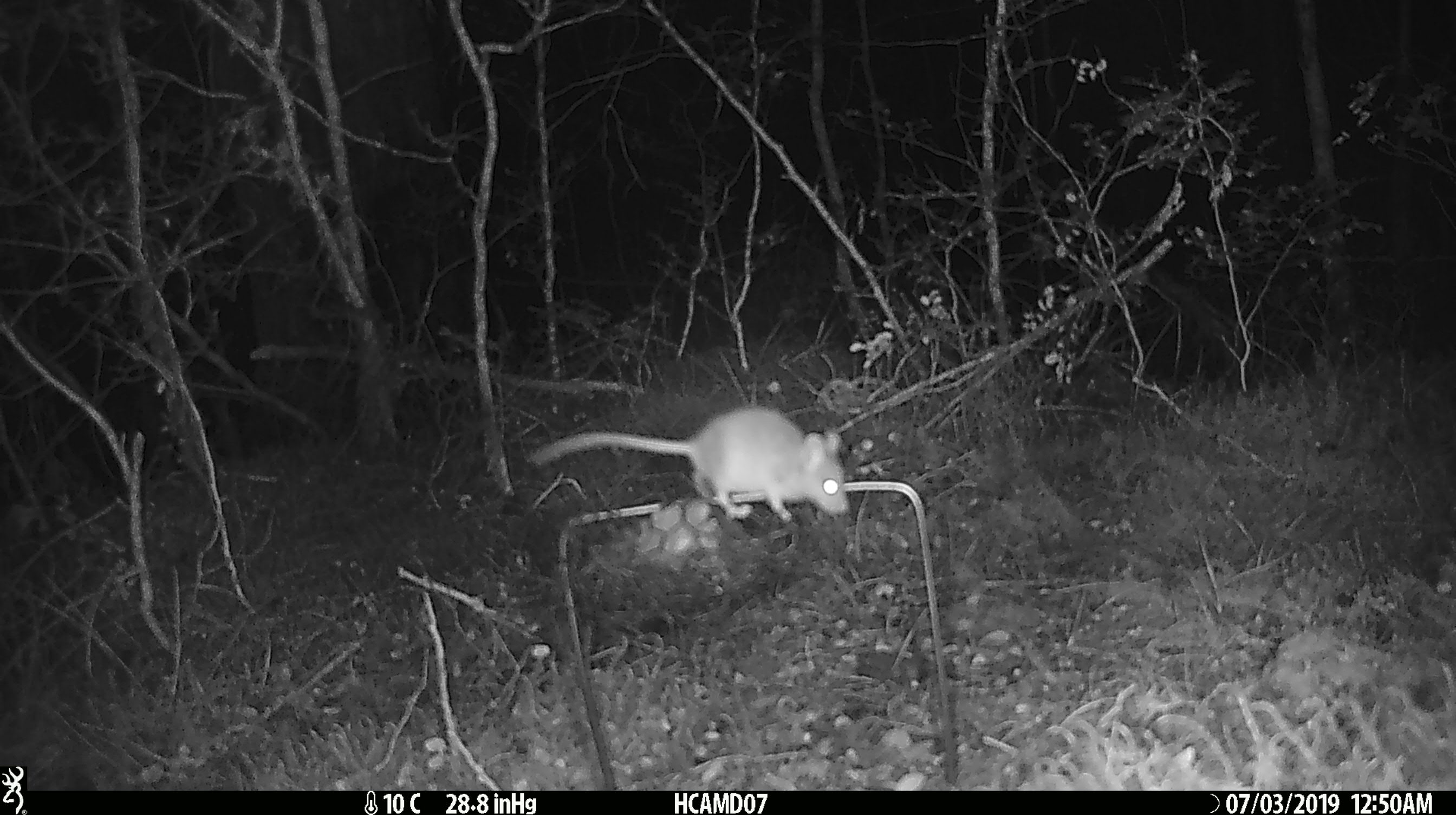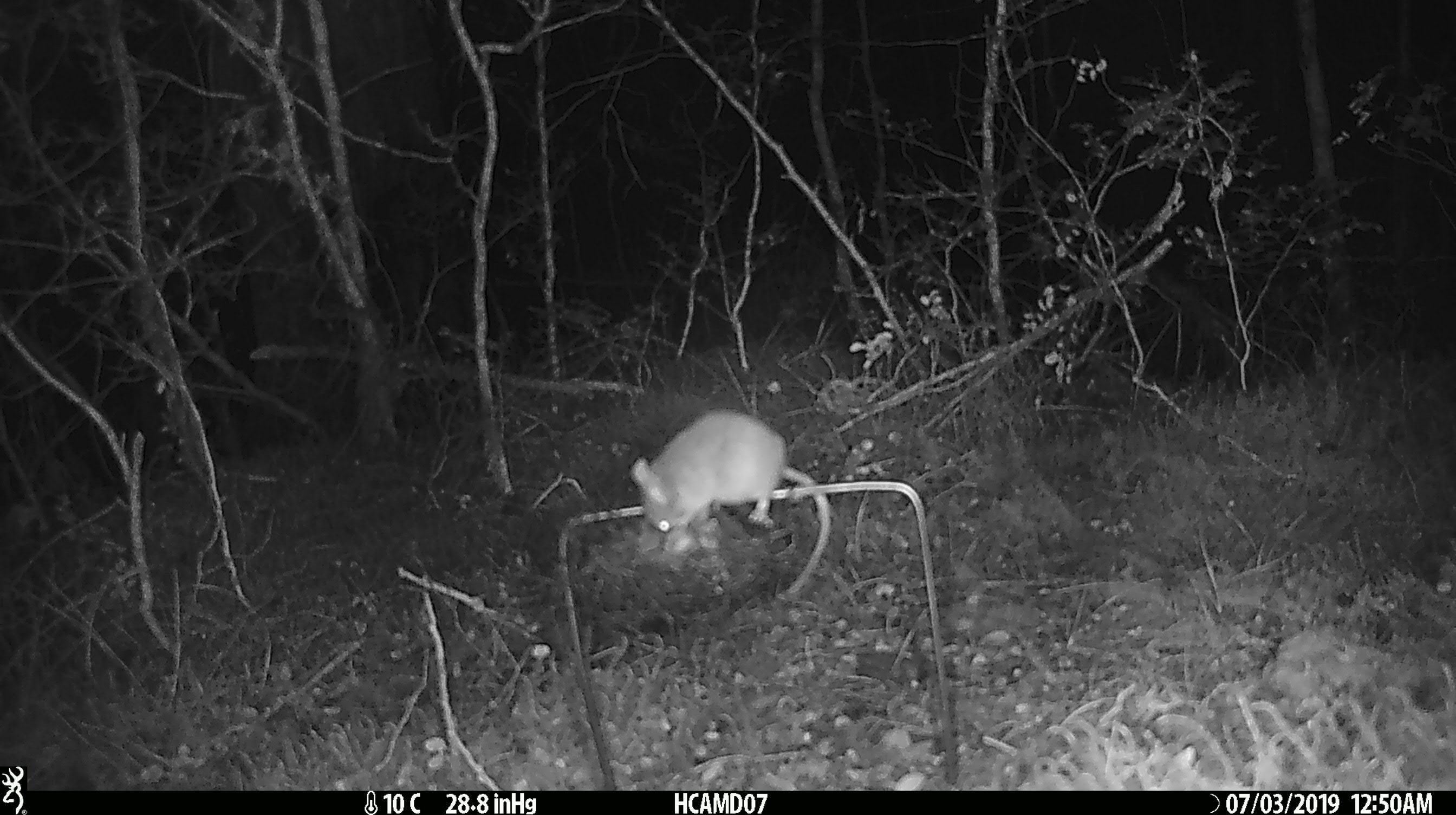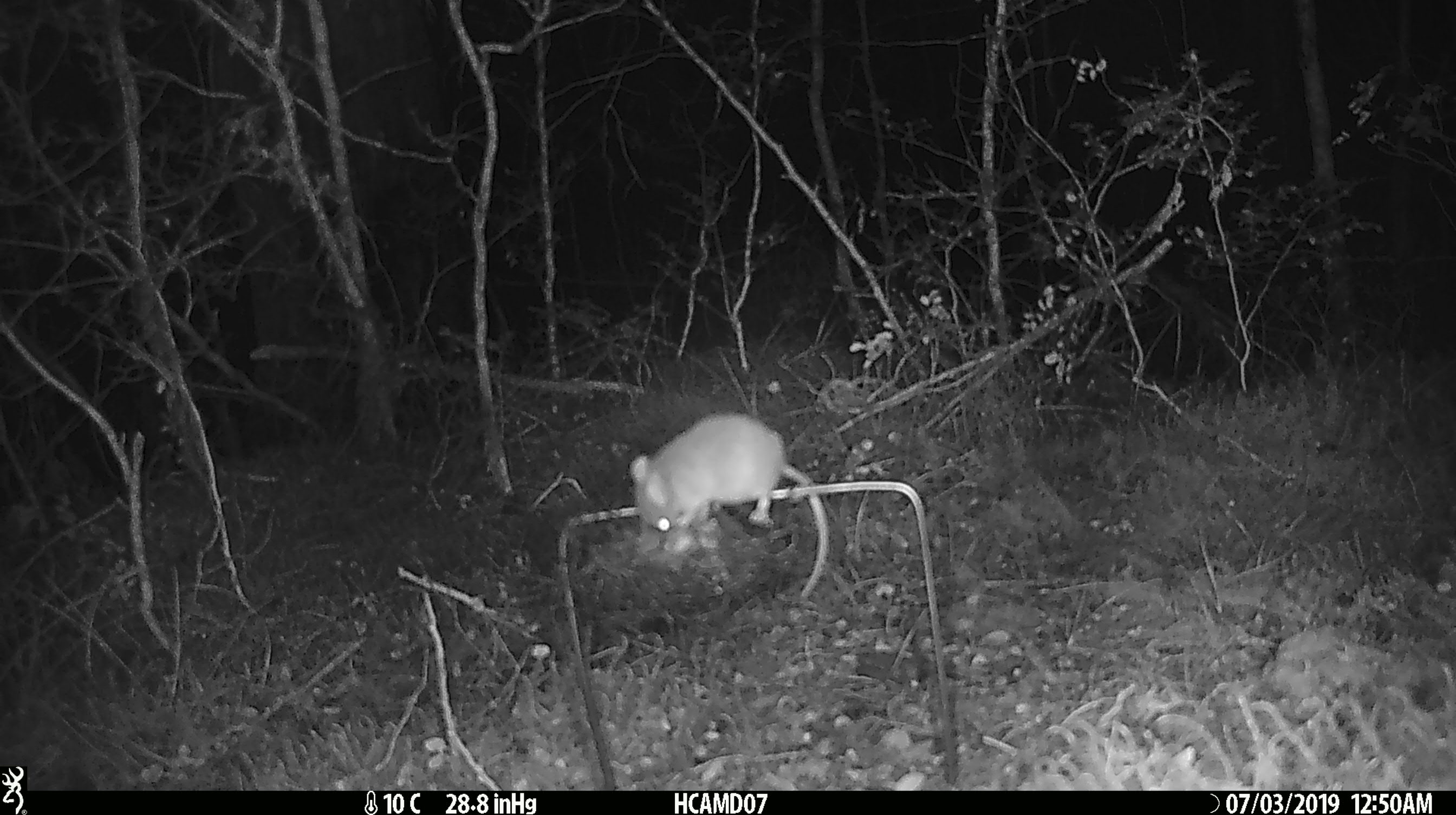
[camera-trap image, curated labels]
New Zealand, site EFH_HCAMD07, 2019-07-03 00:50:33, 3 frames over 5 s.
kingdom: Animalia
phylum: Chordata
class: Mammalia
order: Rodentia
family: Muridae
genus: Mus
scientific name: Mus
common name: mouse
Mouse (Mus).